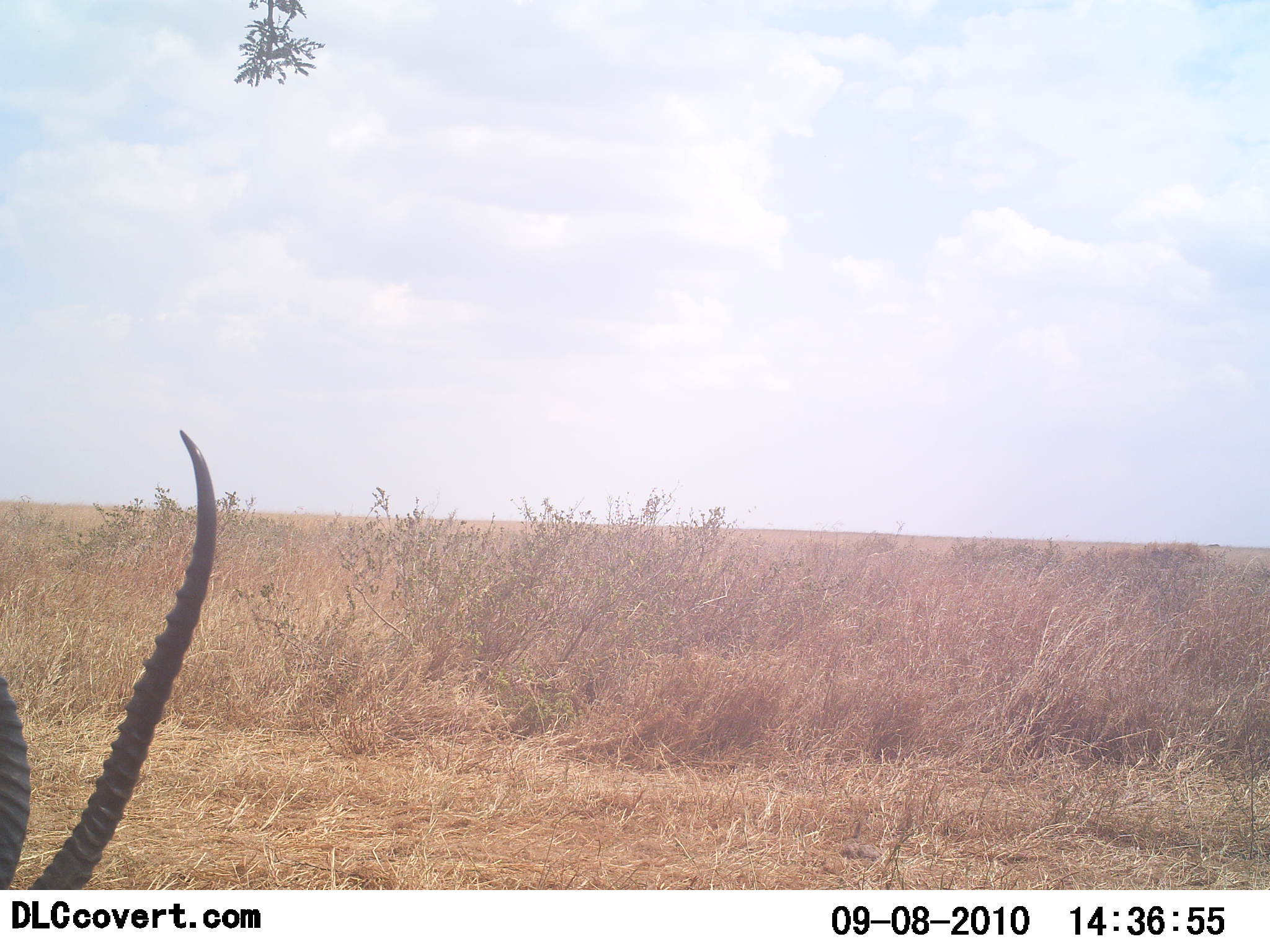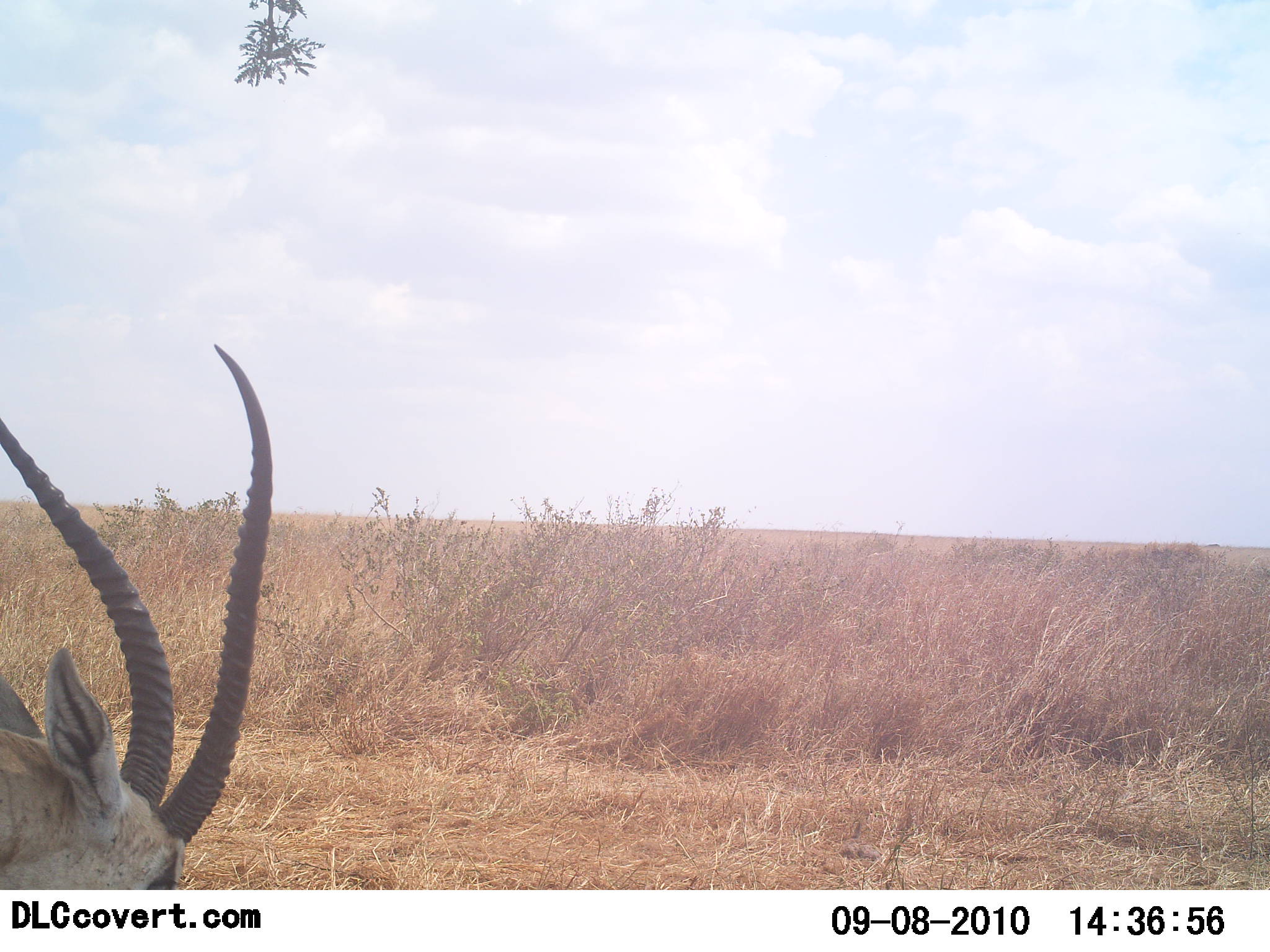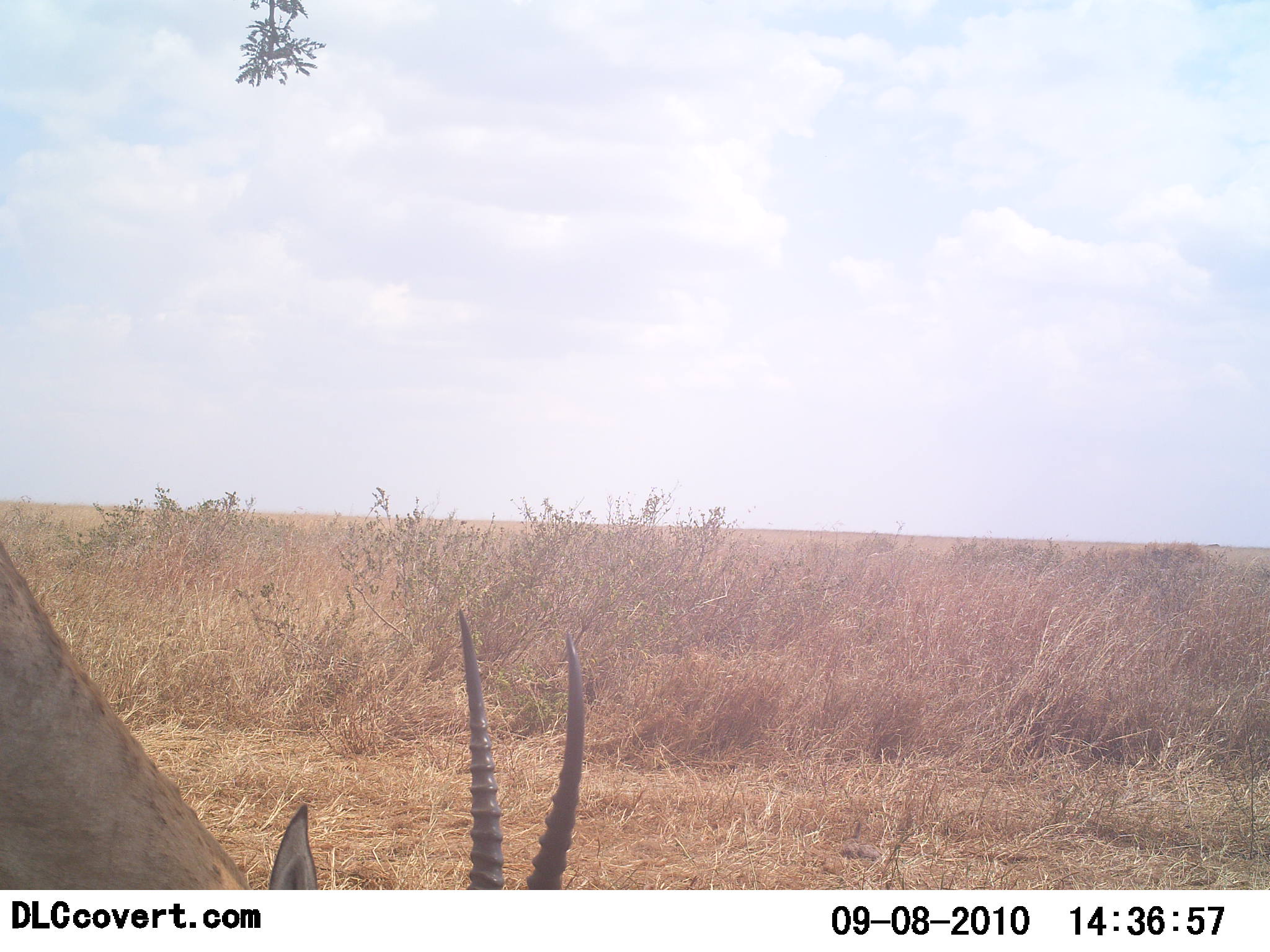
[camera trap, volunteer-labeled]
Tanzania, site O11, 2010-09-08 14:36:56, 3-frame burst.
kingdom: Animalia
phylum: Chordata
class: Mammalia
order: Artiodactyla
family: Bovidae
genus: Eudorcas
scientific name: Eudorcas thomsonii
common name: thomson's gazelle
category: gazellethomsons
Gazellethomsons (thomson's gazelle) (Eudorcas thomsonii), count 1. Behavior (volunteer vote fractions): standing 42%, resting 0%, moving 17%, interacting 0%. Young present (vote fraction): 0%. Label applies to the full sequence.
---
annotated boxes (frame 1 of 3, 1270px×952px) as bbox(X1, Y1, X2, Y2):
animal: bbox(0, 430, 218, 890)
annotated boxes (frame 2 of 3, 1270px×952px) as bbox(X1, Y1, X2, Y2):
animal: bbox(0, 343, 273, 890)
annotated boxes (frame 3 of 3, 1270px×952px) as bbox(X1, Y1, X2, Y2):
animal: bbox(0, 540, 584, 889)